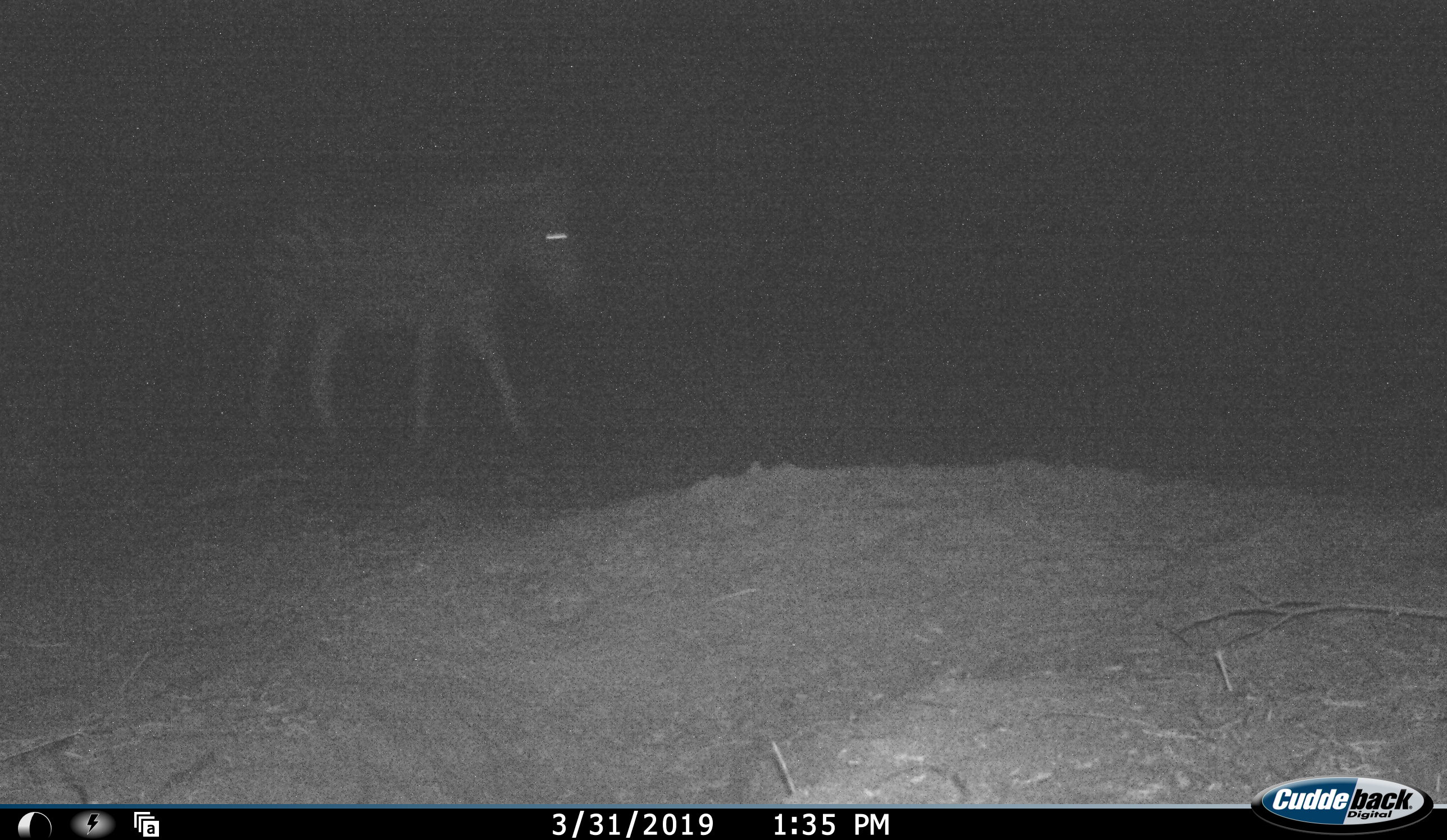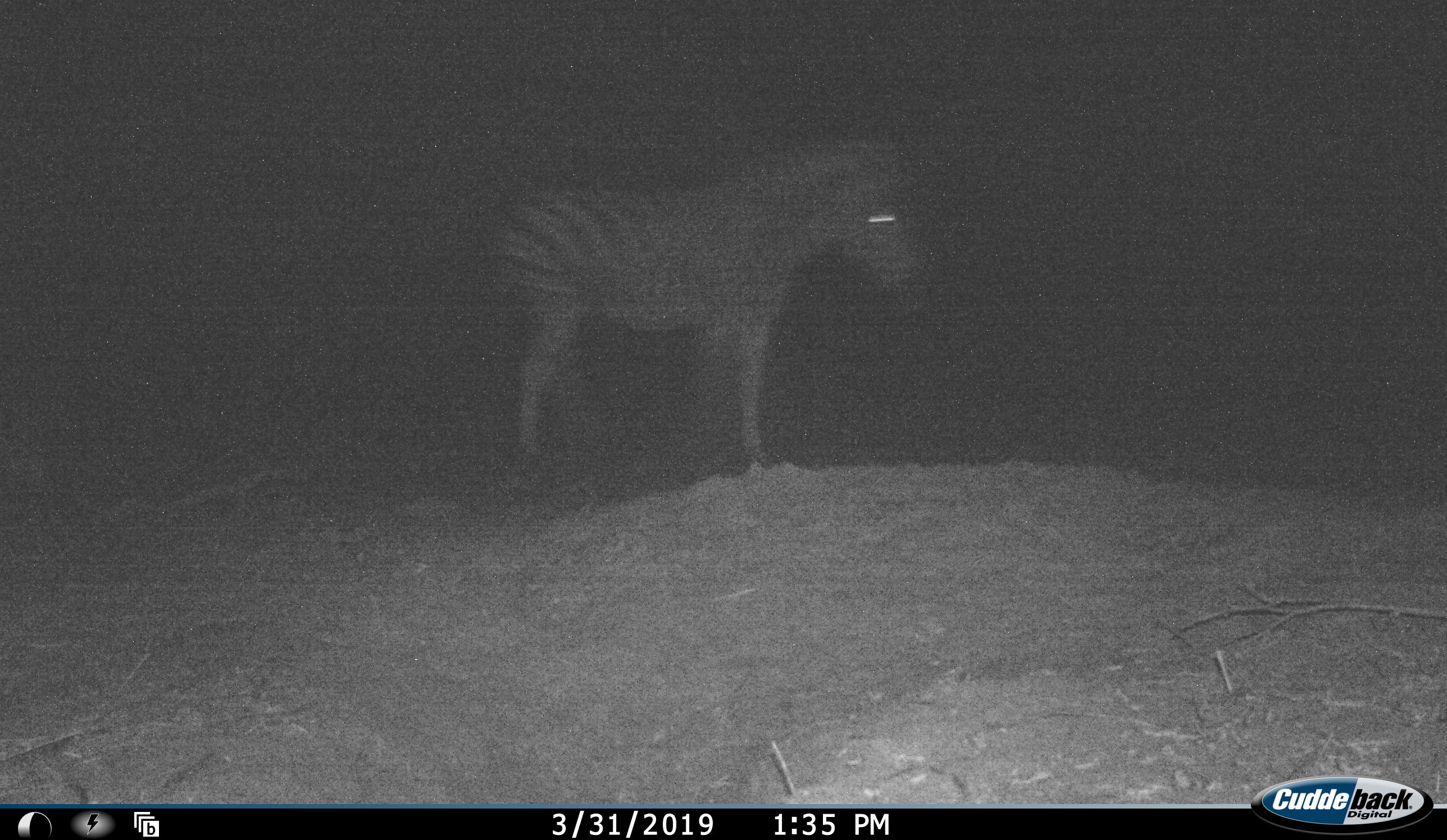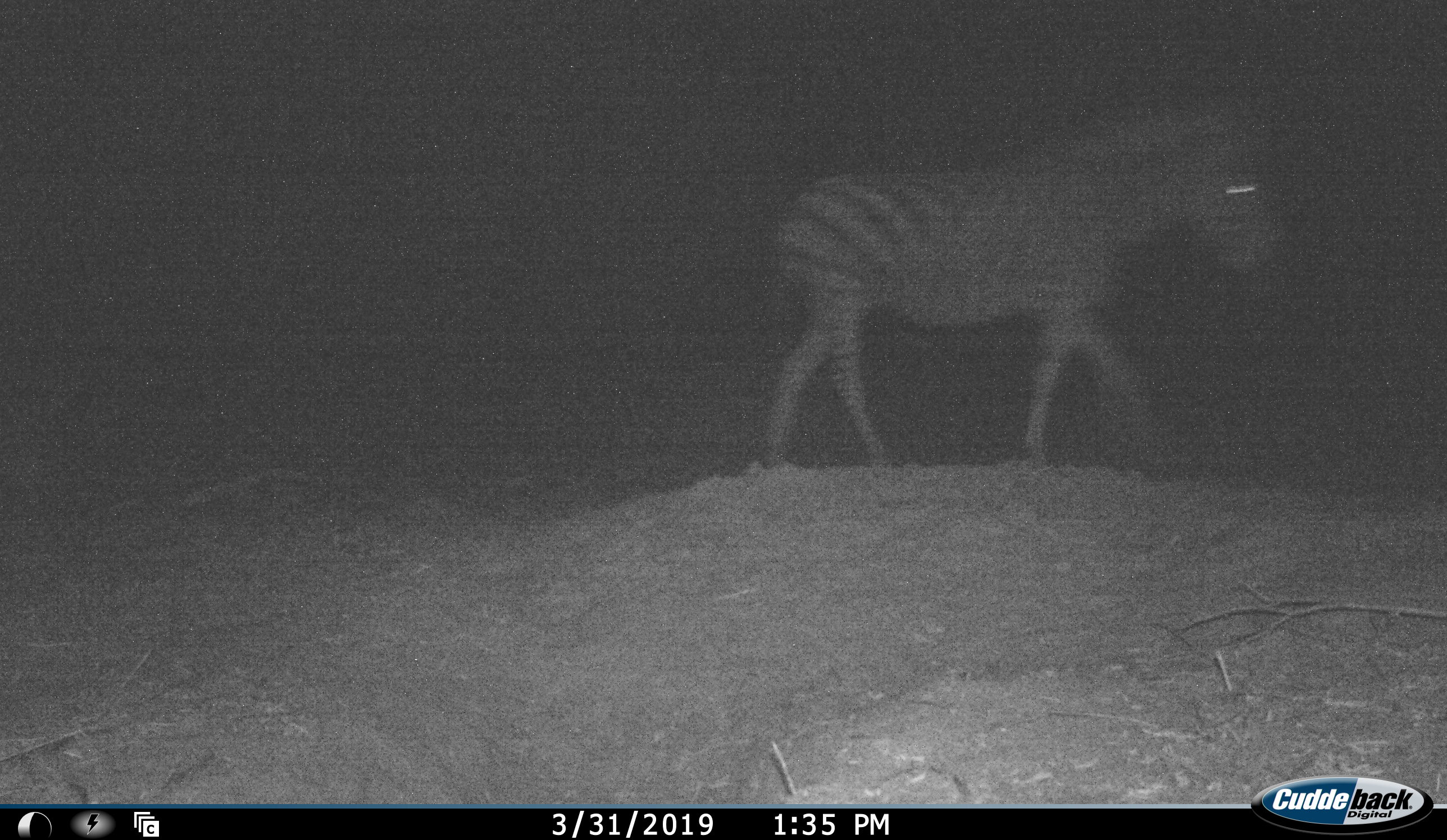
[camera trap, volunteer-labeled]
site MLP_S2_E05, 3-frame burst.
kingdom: Animalia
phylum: Chordata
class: Mammalia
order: Perissodactyla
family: Equidae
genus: Equus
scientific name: Equus quagga burchellii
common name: burchell's zebra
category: zebraburchells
Zebraburchells (burchell's zebra) (Equus quagga burchellii), count 1. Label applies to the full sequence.